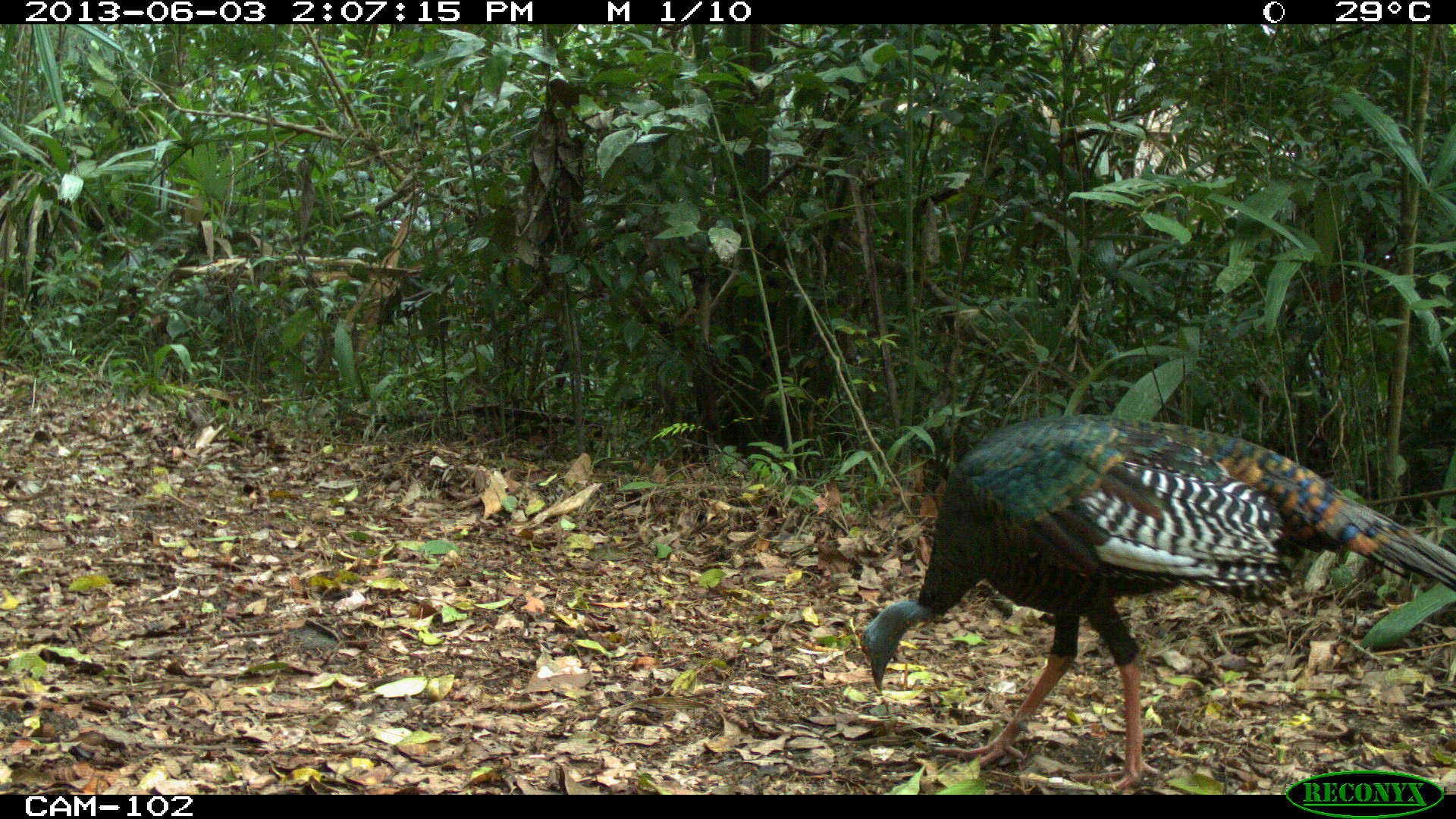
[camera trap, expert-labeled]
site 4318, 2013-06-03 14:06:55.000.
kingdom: Animalia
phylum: Chordata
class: Aves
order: Galliformes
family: Phasianidae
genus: Meleagris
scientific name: Meleagris ocellata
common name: ocellated turkey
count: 1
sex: male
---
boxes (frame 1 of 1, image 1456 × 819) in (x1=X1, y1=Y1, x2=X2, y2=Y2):
meleagris ocellata: (x1=853, y1=411, x2=1456, y2=789)